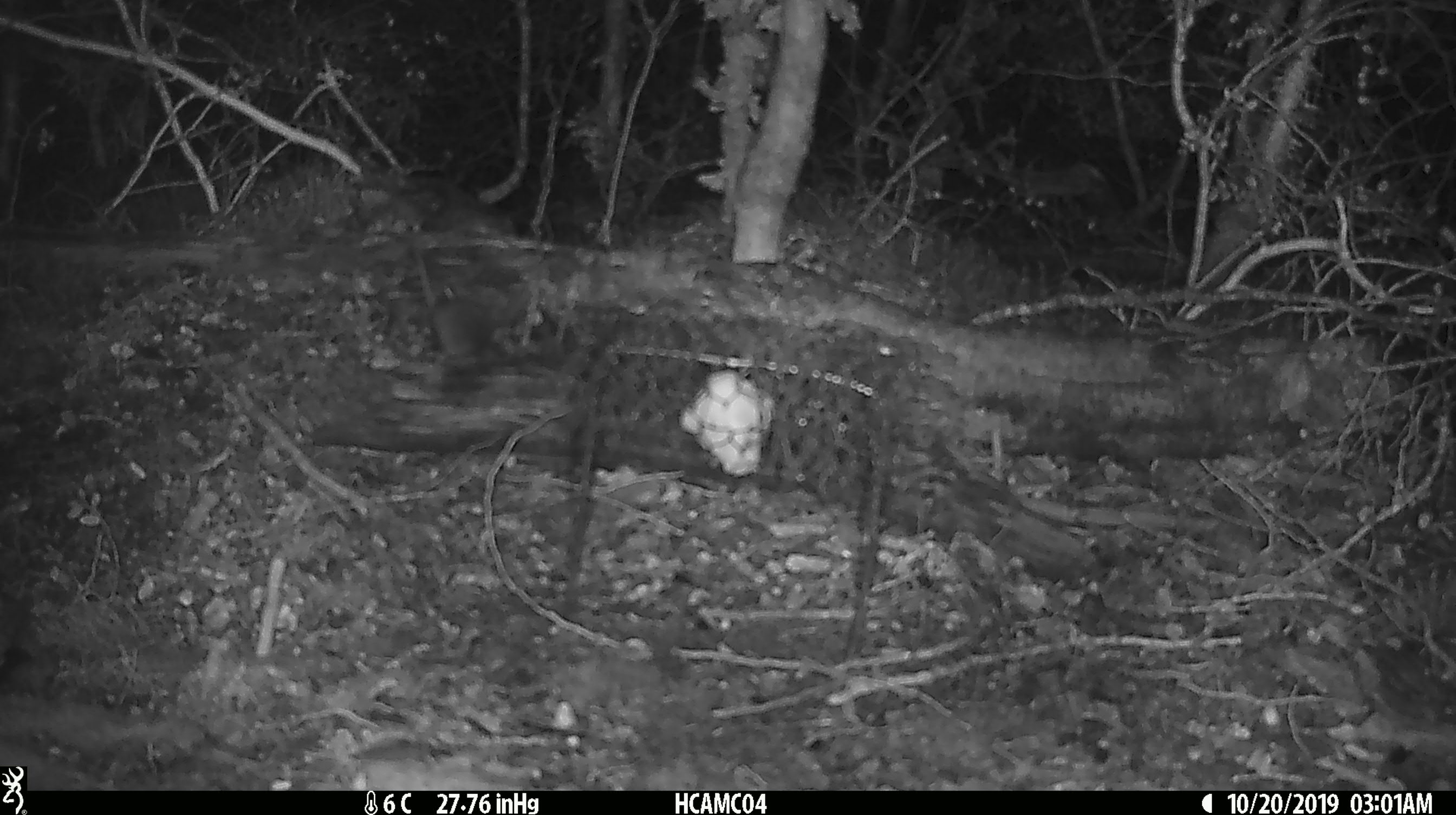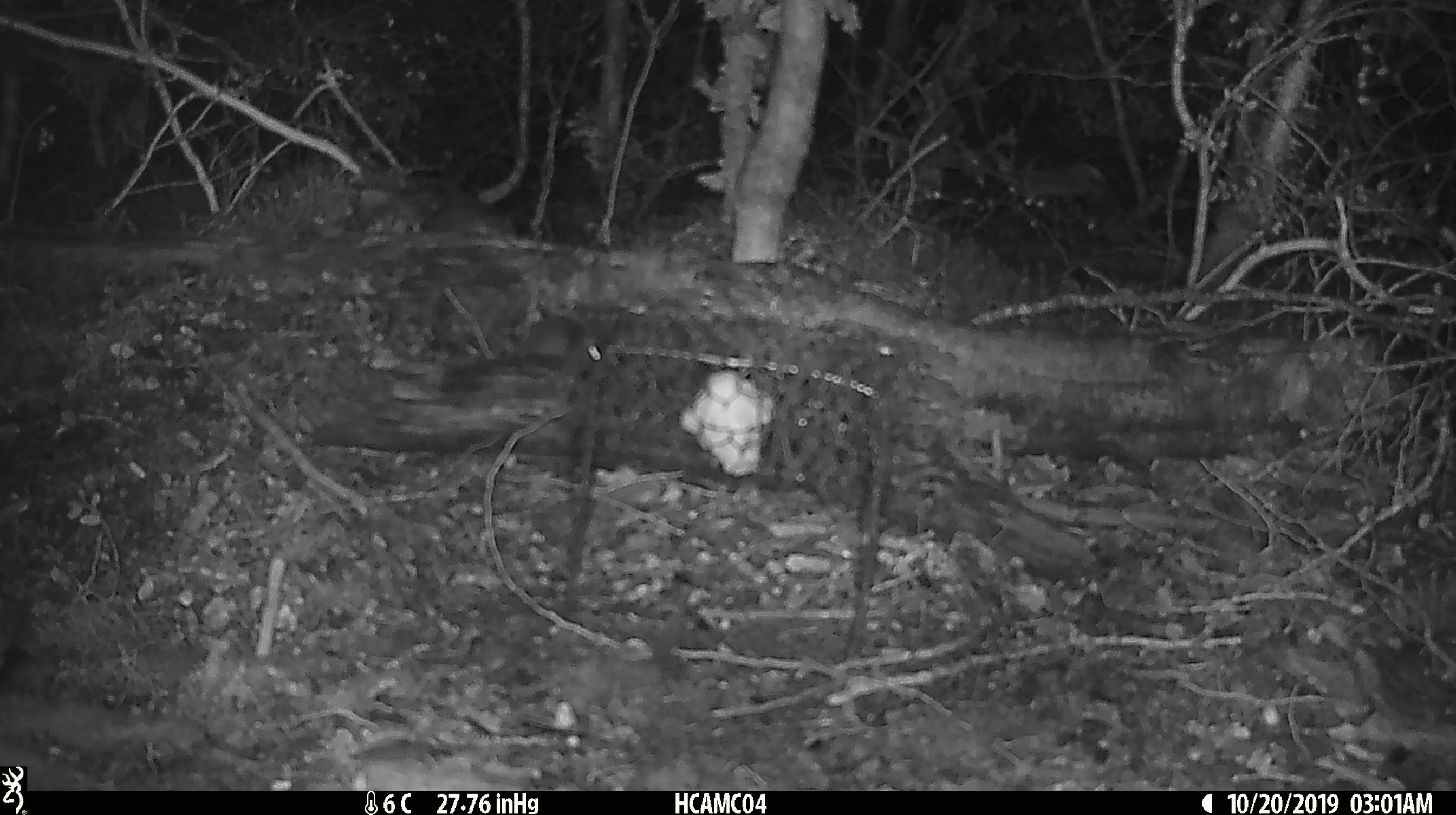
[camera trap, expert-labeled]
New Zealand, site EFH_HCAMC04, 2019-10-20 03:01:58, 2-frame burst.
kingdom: Animalia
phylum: Chordata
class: Mammalia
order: Rodentia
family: Muridae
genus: Mus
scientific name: Mus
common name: mouse